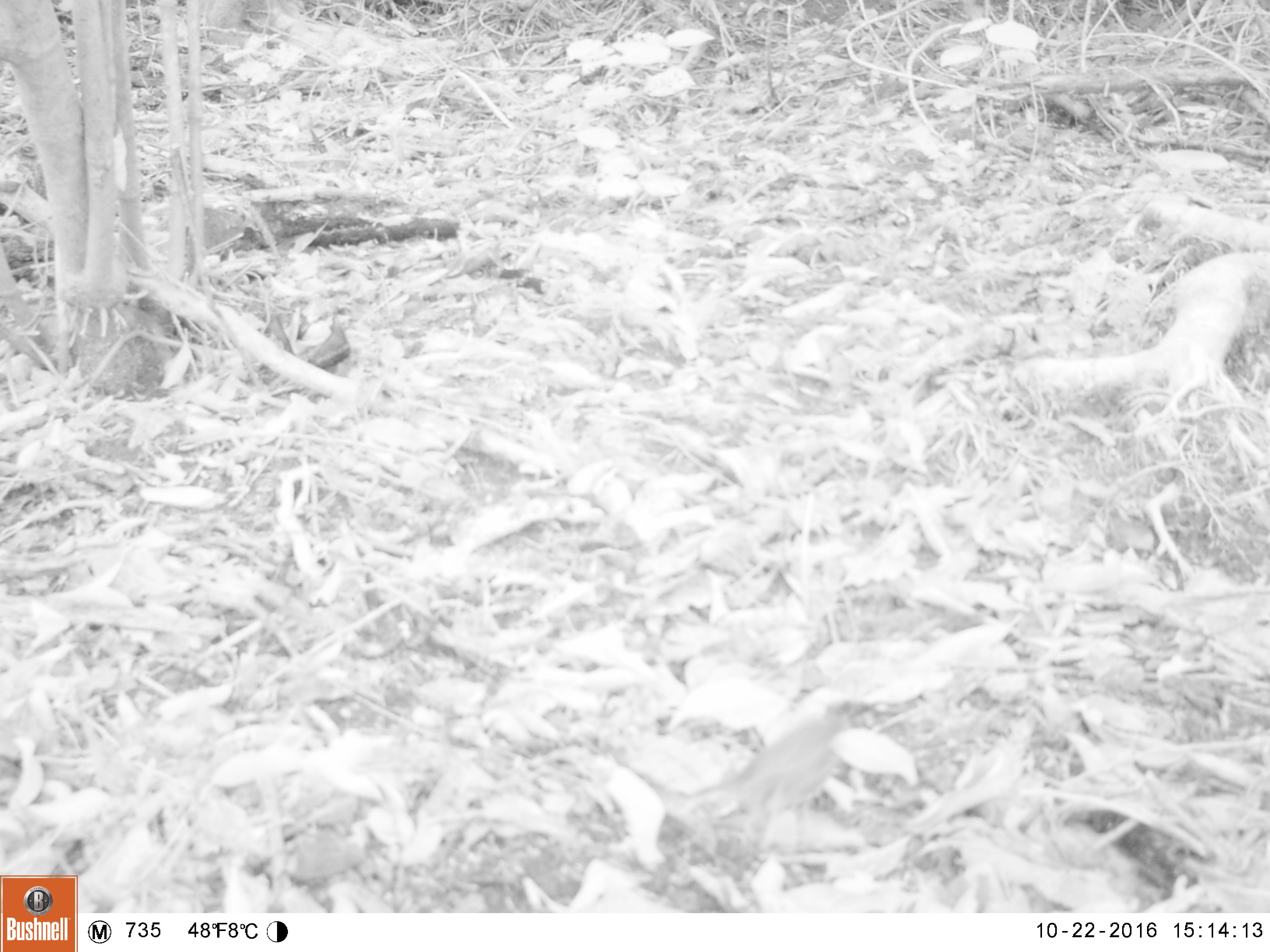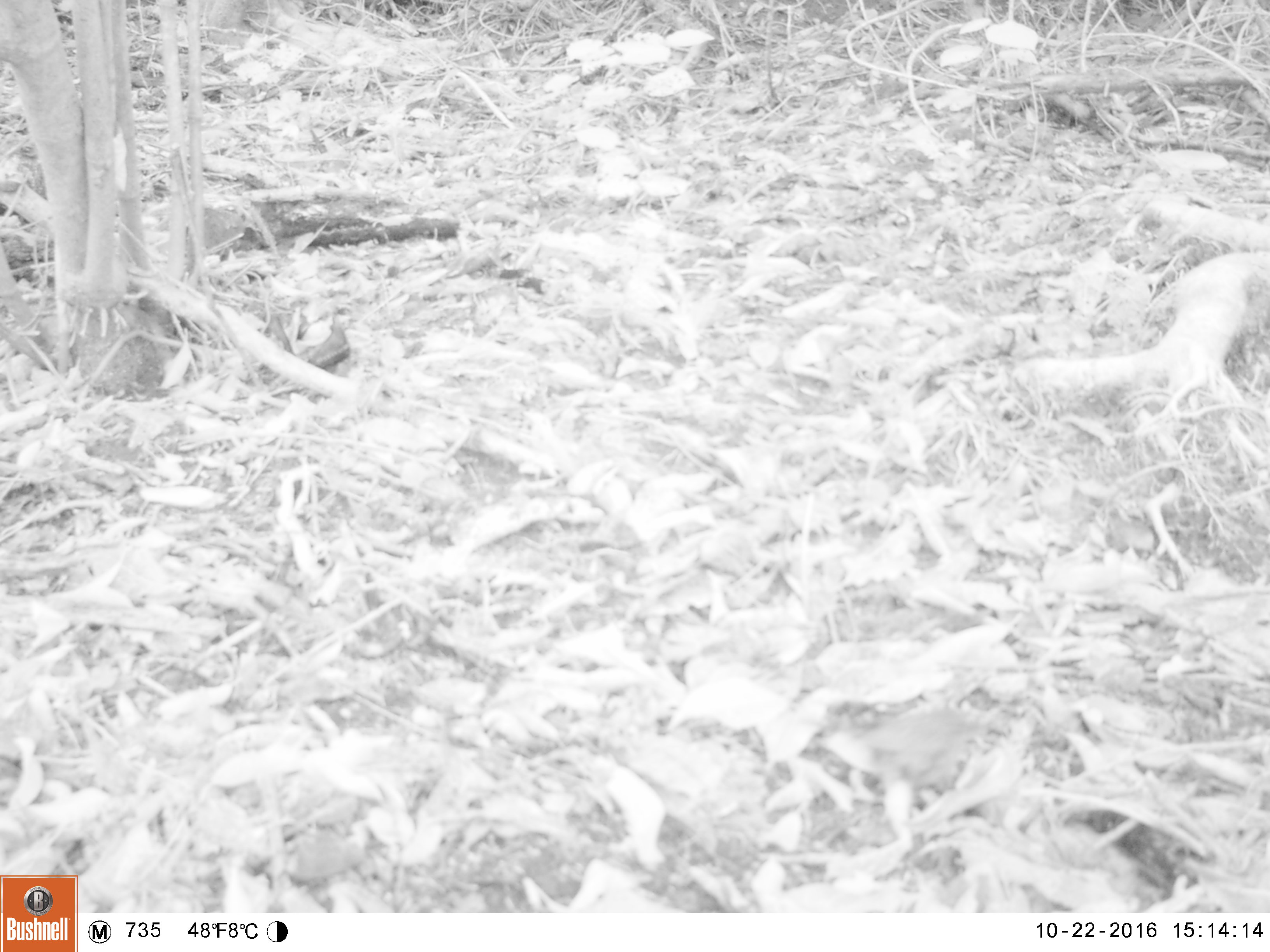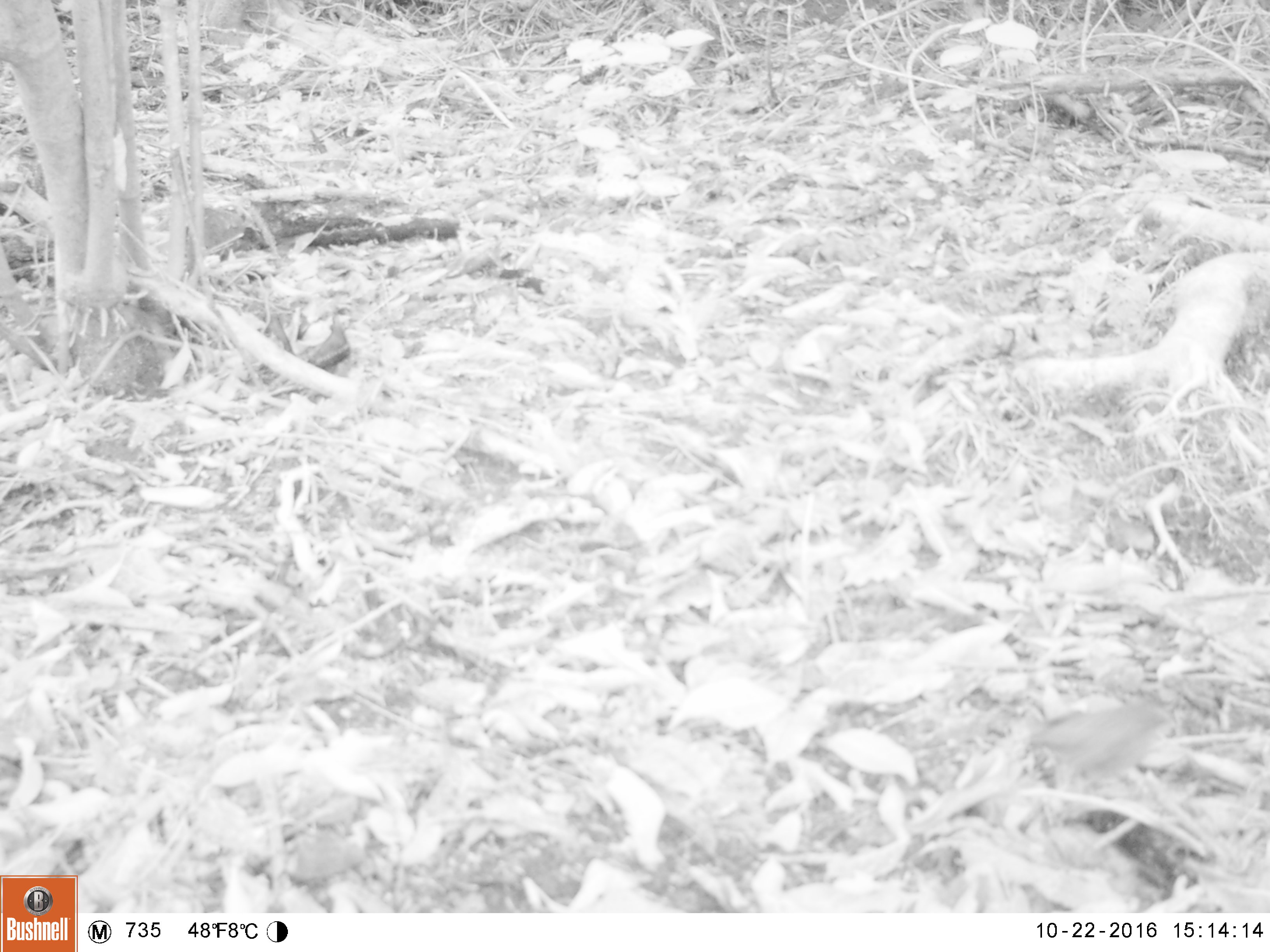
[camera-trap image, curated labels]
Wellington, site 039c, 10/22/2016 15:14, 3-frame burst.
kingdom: Animalia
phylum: Chordata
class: Aves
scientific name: Aves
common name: bird